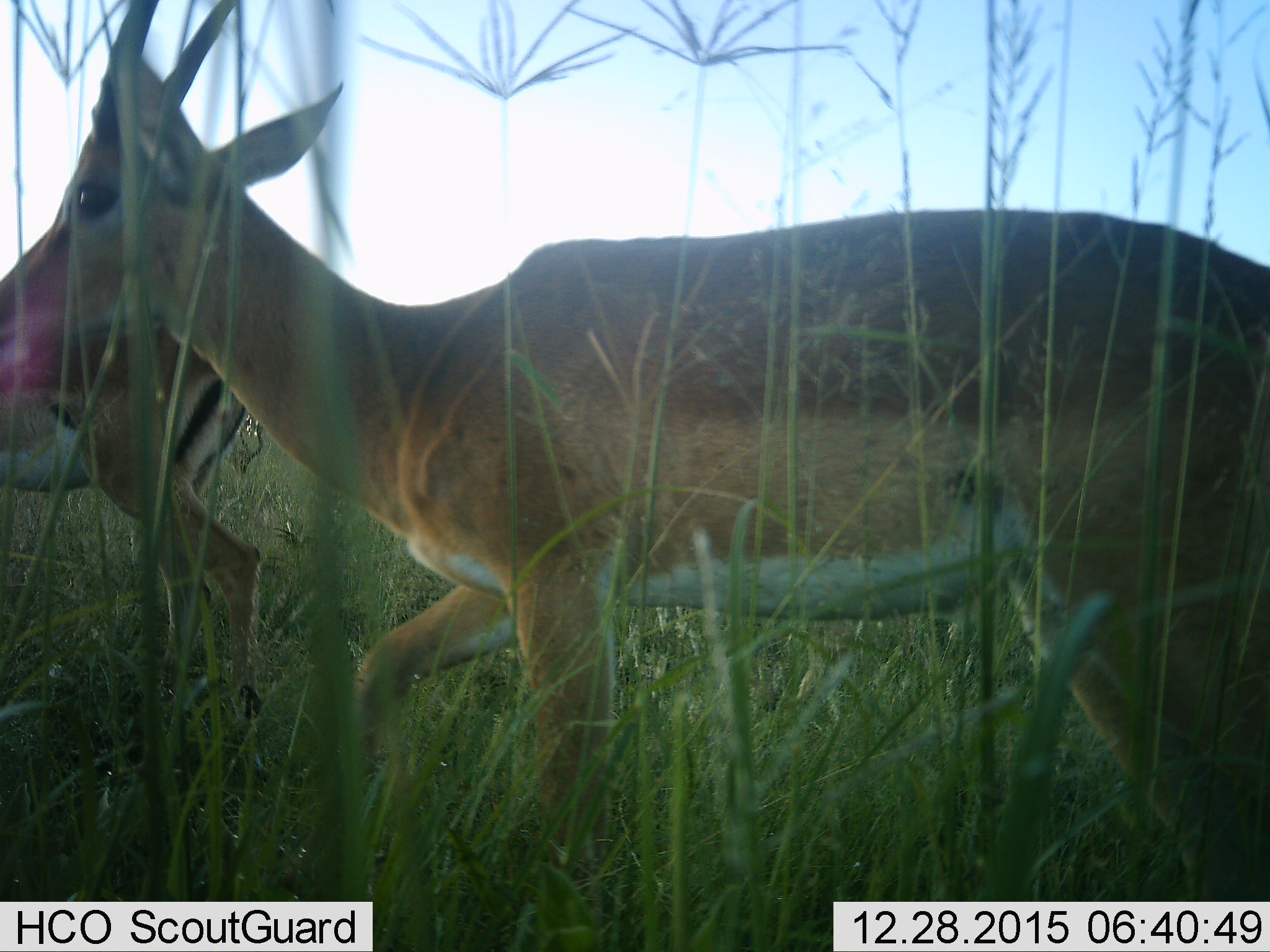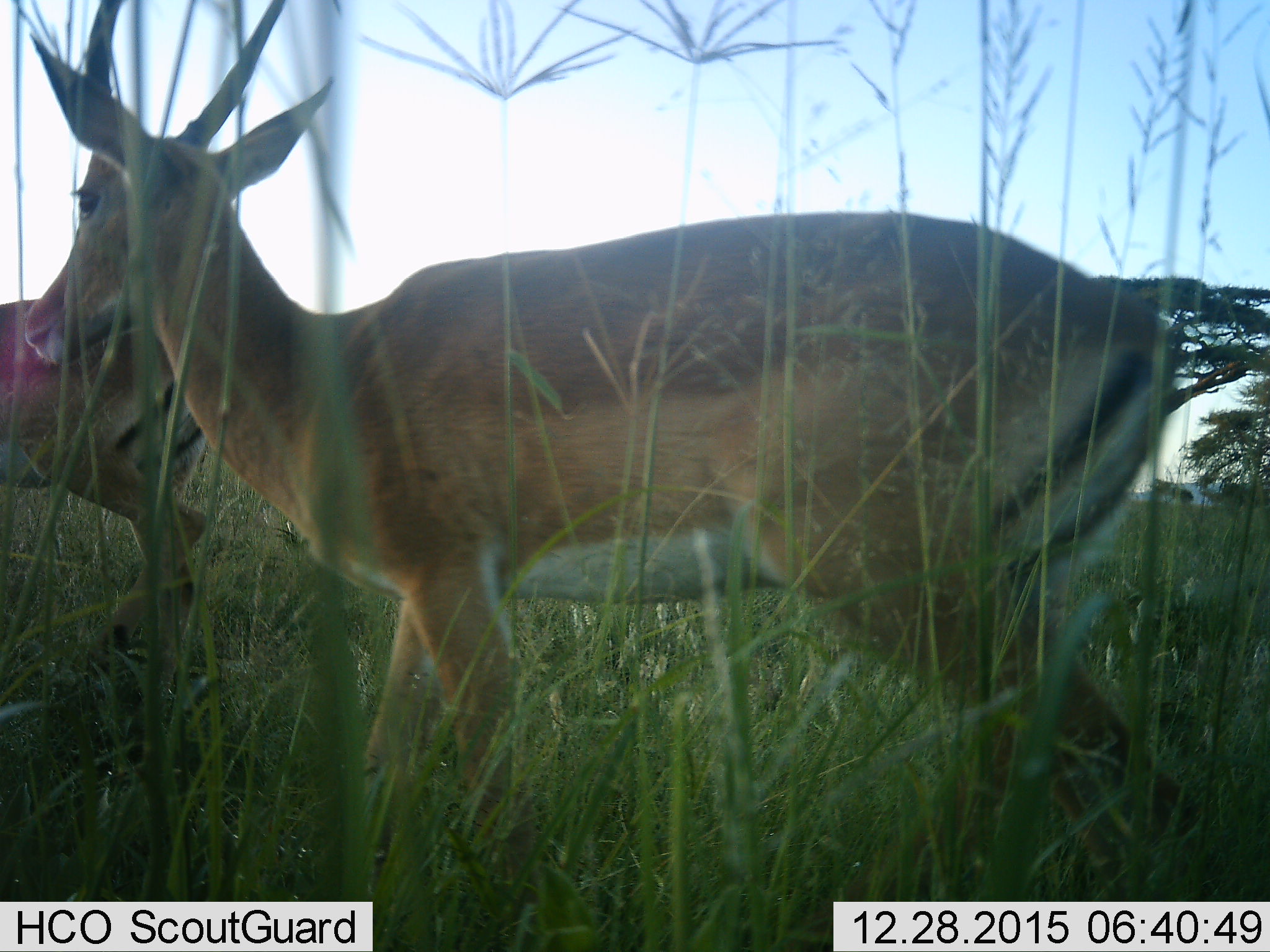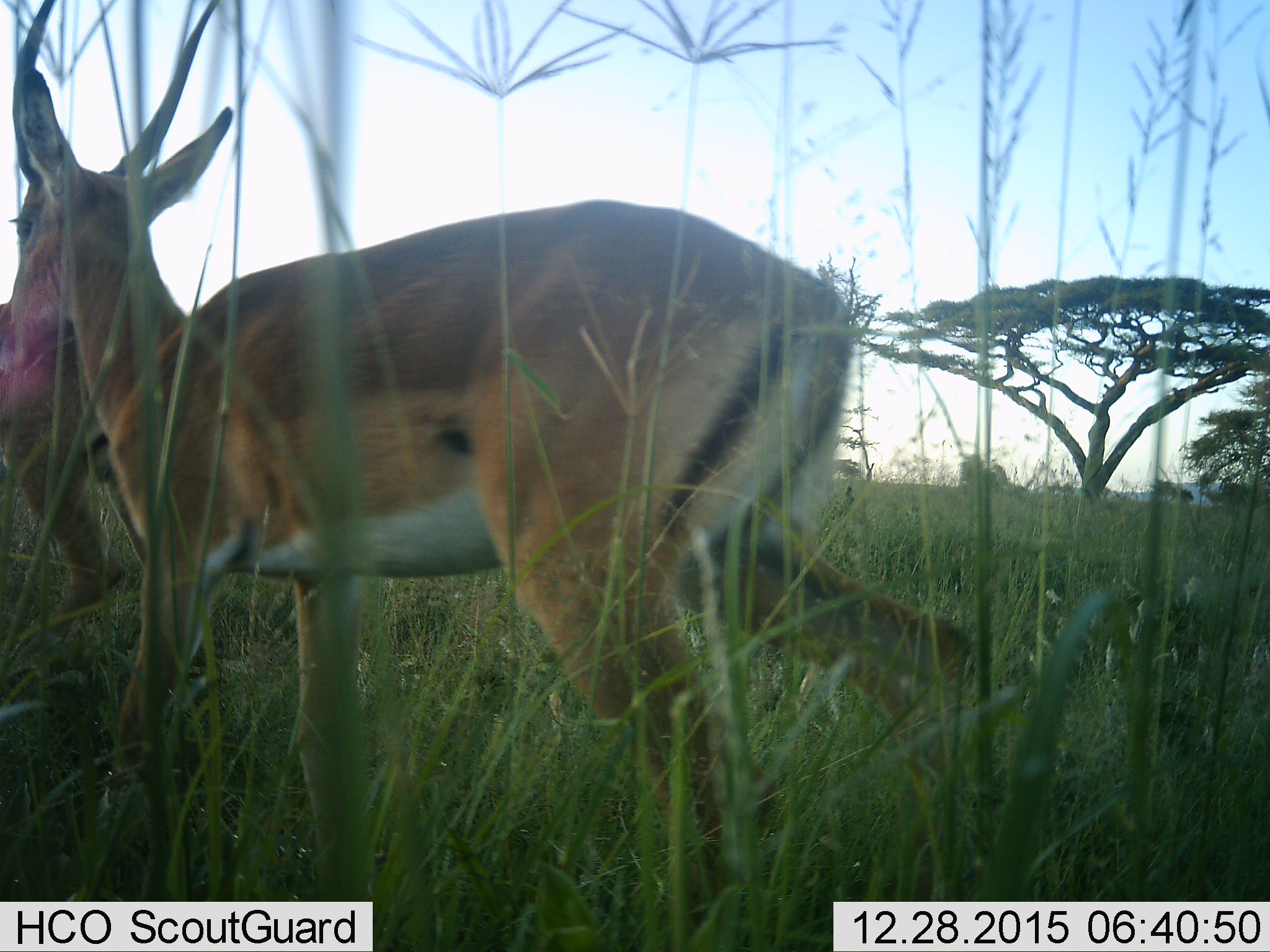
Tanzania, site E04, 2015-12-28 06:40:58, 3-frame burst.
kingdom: Animalia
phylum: Chordata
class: Mammalia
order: Artiodactyla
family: Bovidae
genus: Nanger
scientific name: Nanger granti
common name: grant's gazelle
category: gazellegrants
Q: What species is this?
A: Gazellegrants (grant's gazelle) (Nanger granti).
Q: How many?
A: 2.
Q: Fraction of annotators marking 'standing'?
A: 25%.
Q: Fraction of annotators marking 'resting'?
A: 0%.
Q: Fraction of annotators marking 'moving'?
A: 83%.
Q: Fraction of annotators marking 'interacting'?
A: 0%.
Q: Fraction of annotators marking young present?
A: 8%.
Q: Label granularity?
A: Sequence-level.